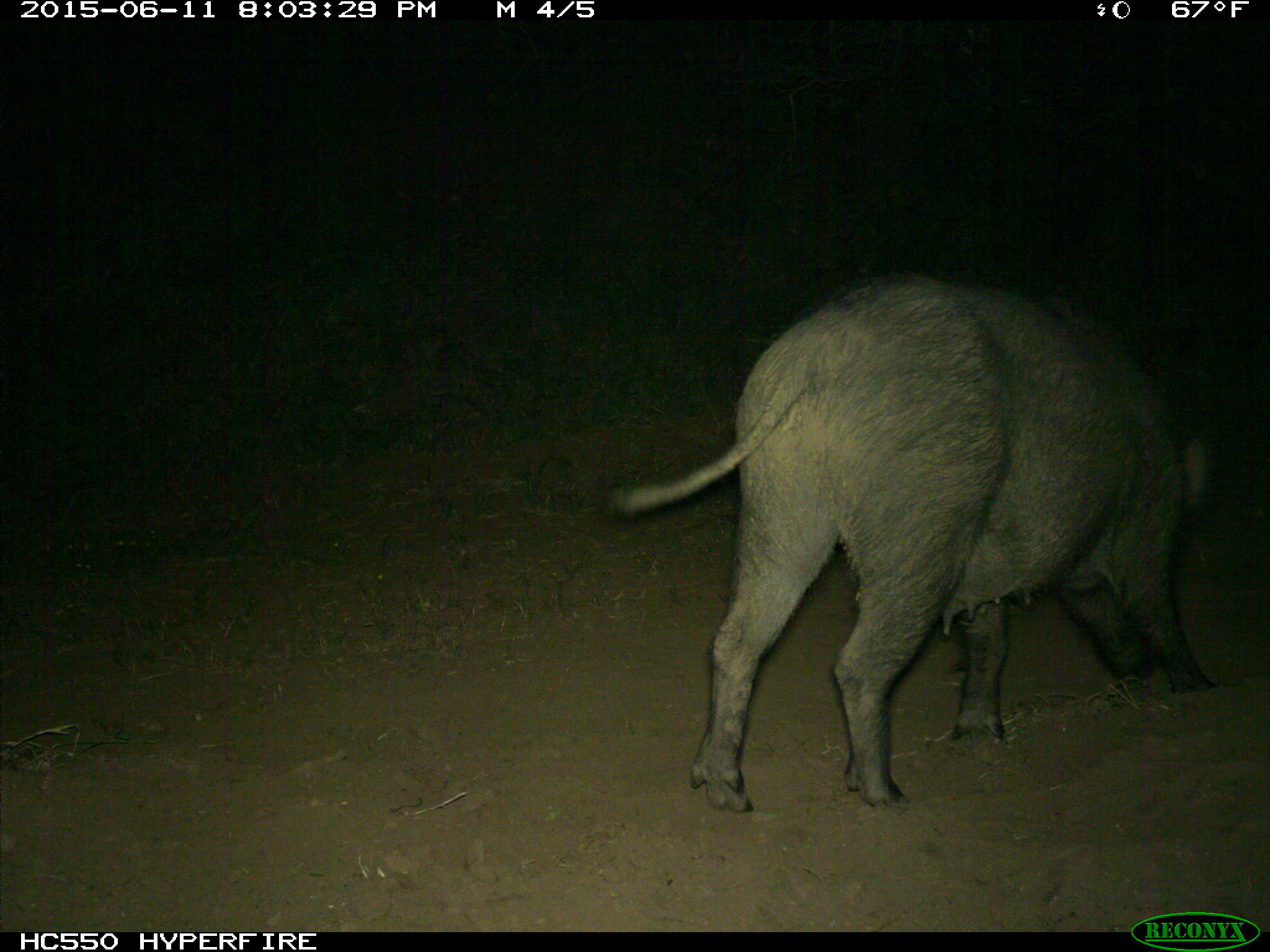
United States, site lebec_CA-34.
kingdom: Animalia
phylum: Chordata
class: Mammalia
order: Artiodactyla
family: Suidae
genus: Sus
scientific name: Sus scrofa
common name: wild boar